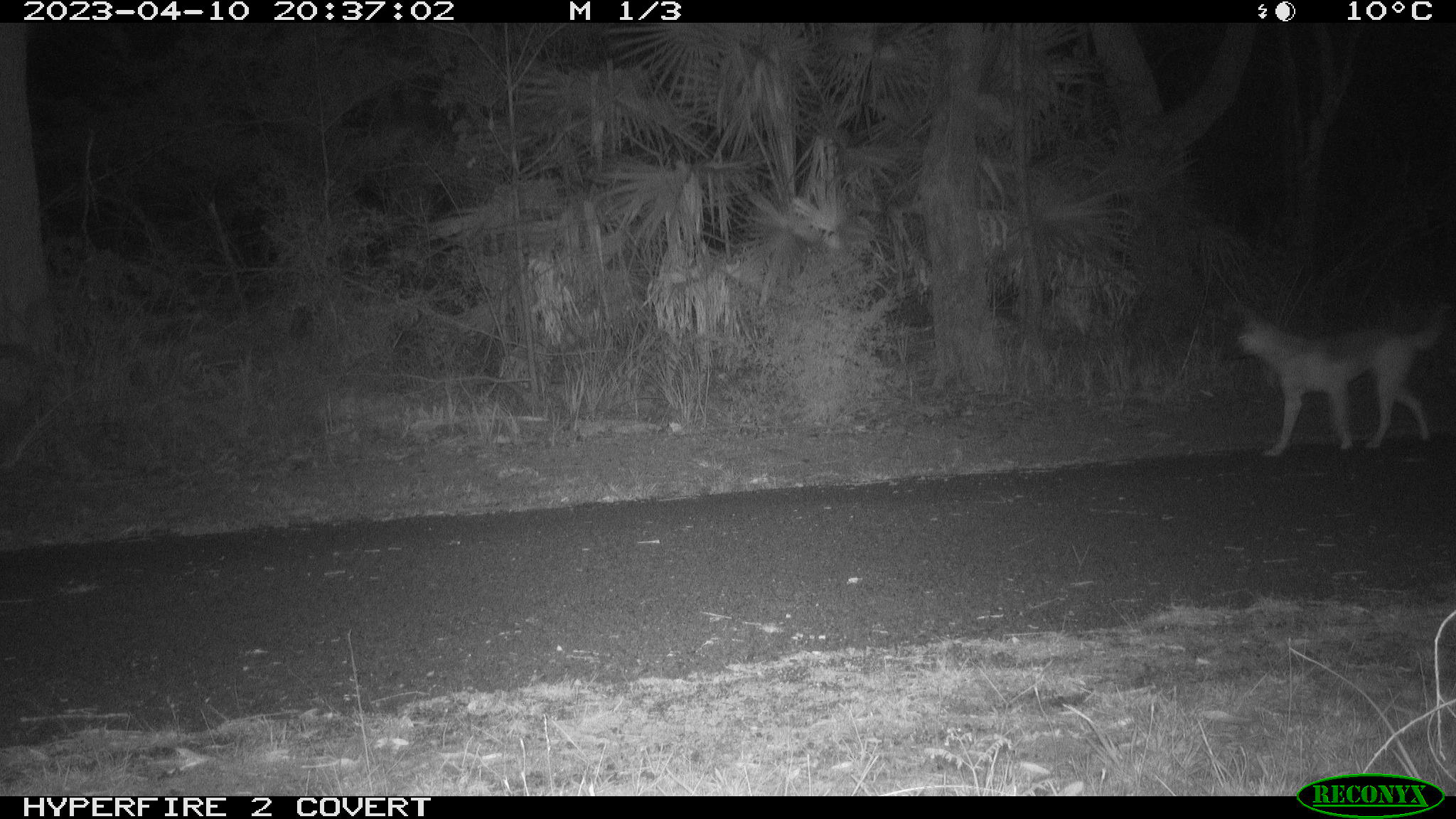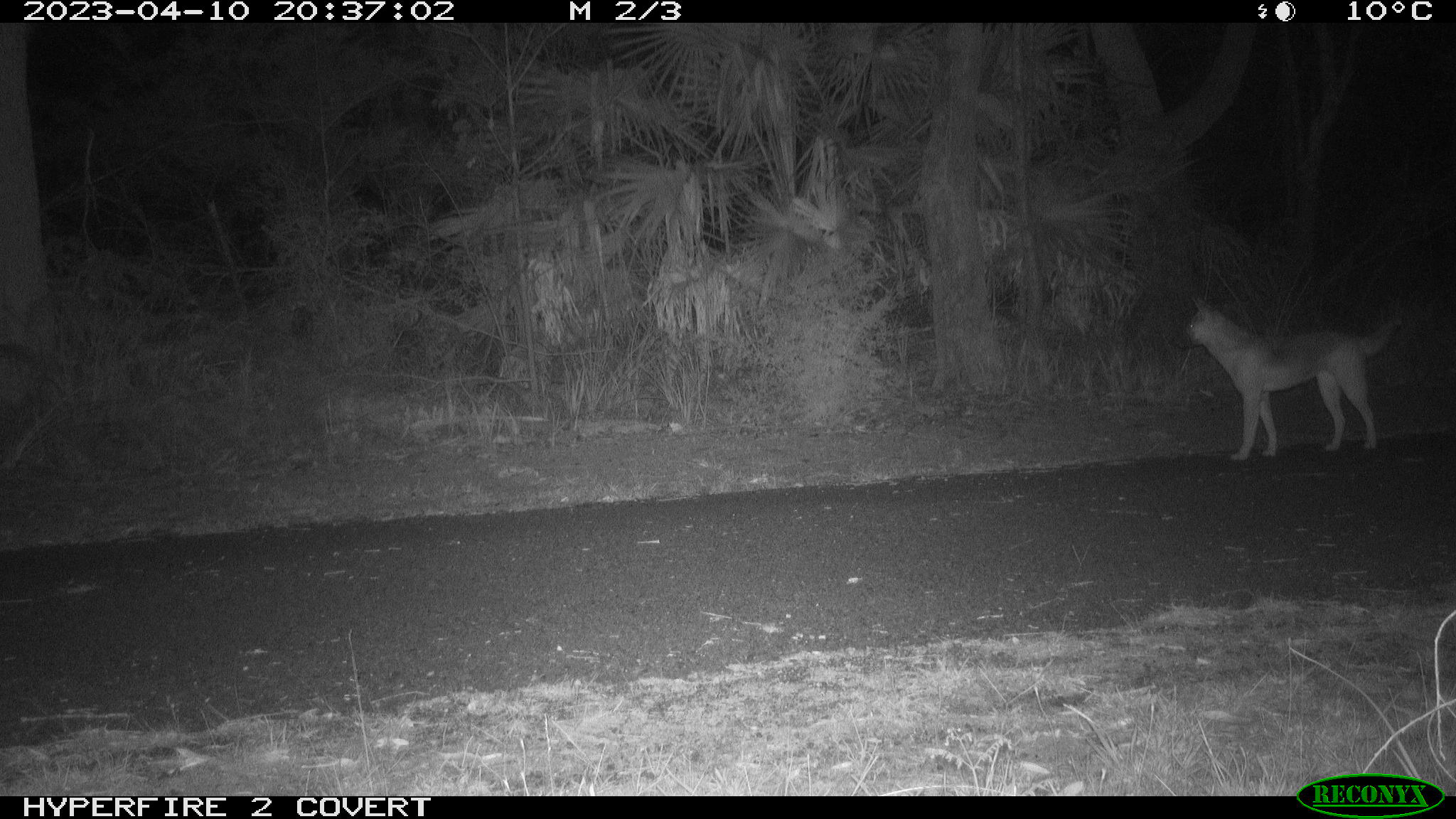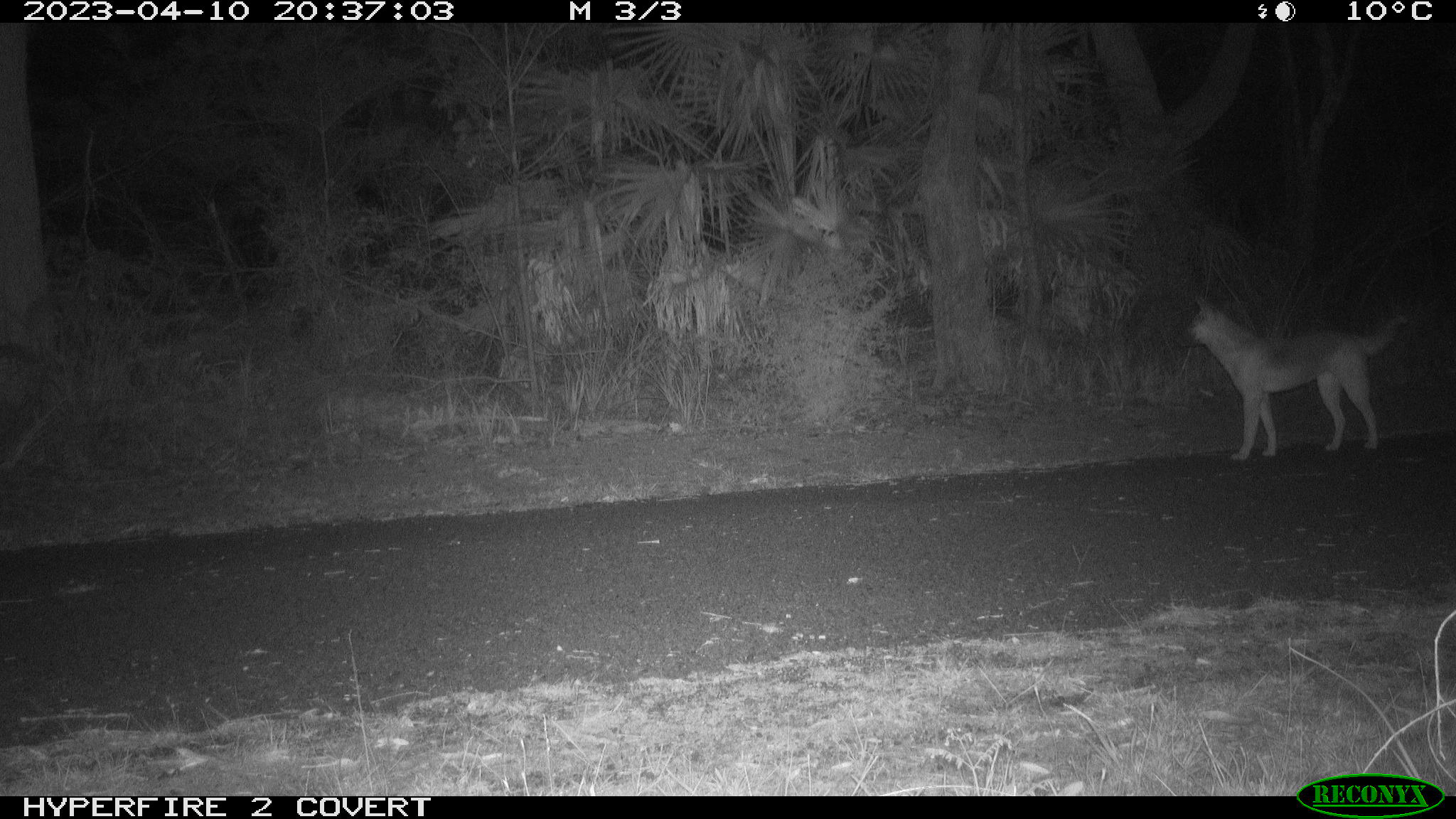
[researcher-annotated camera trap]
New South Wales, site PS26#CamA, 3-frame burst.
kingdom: Animalia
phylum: Chordata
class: Mammalia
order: Carnivora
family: Canidae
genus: Canis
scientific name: Canis familiaris dingo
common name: dingo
Dingo (Canis familiaris dingo).